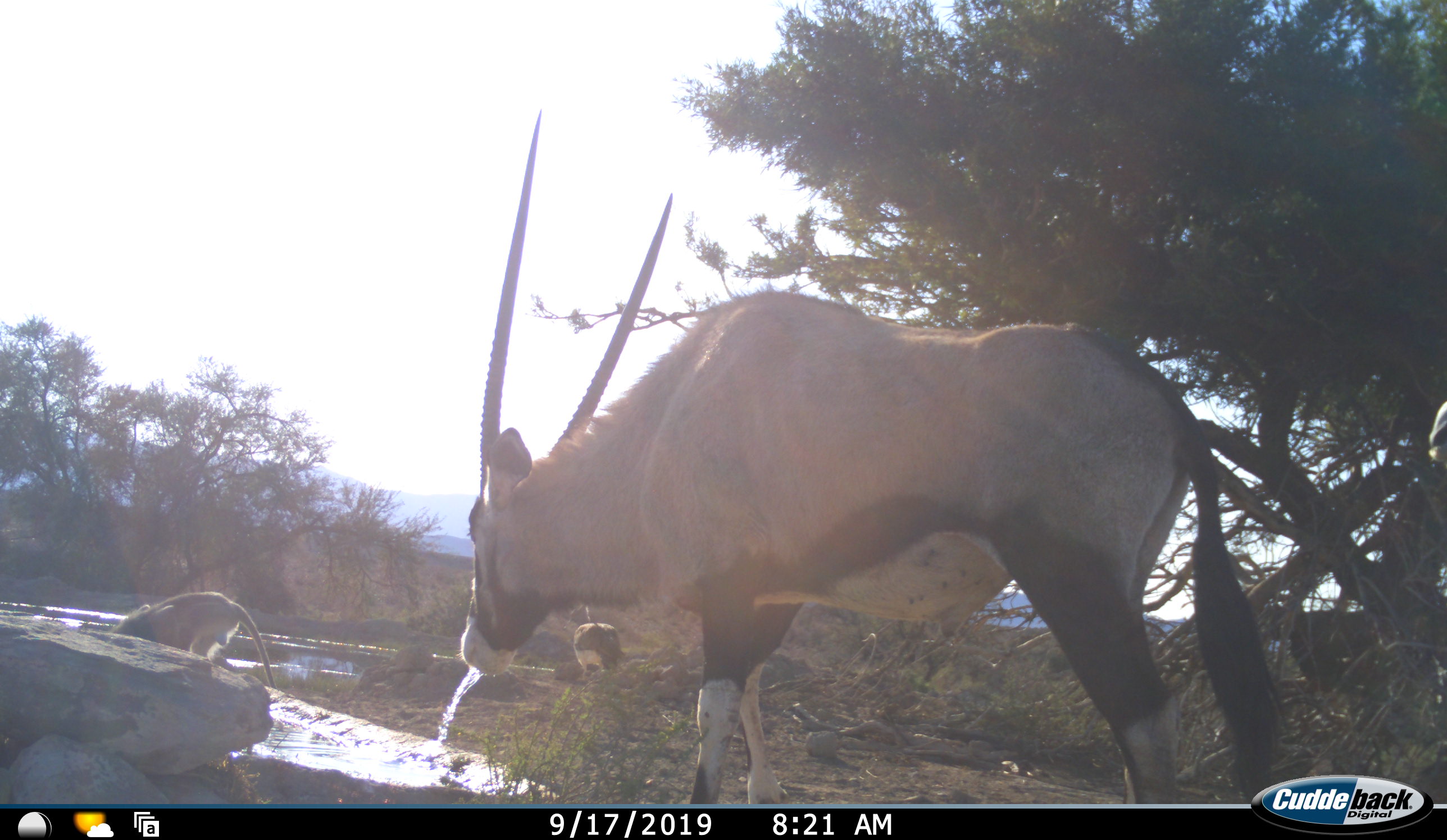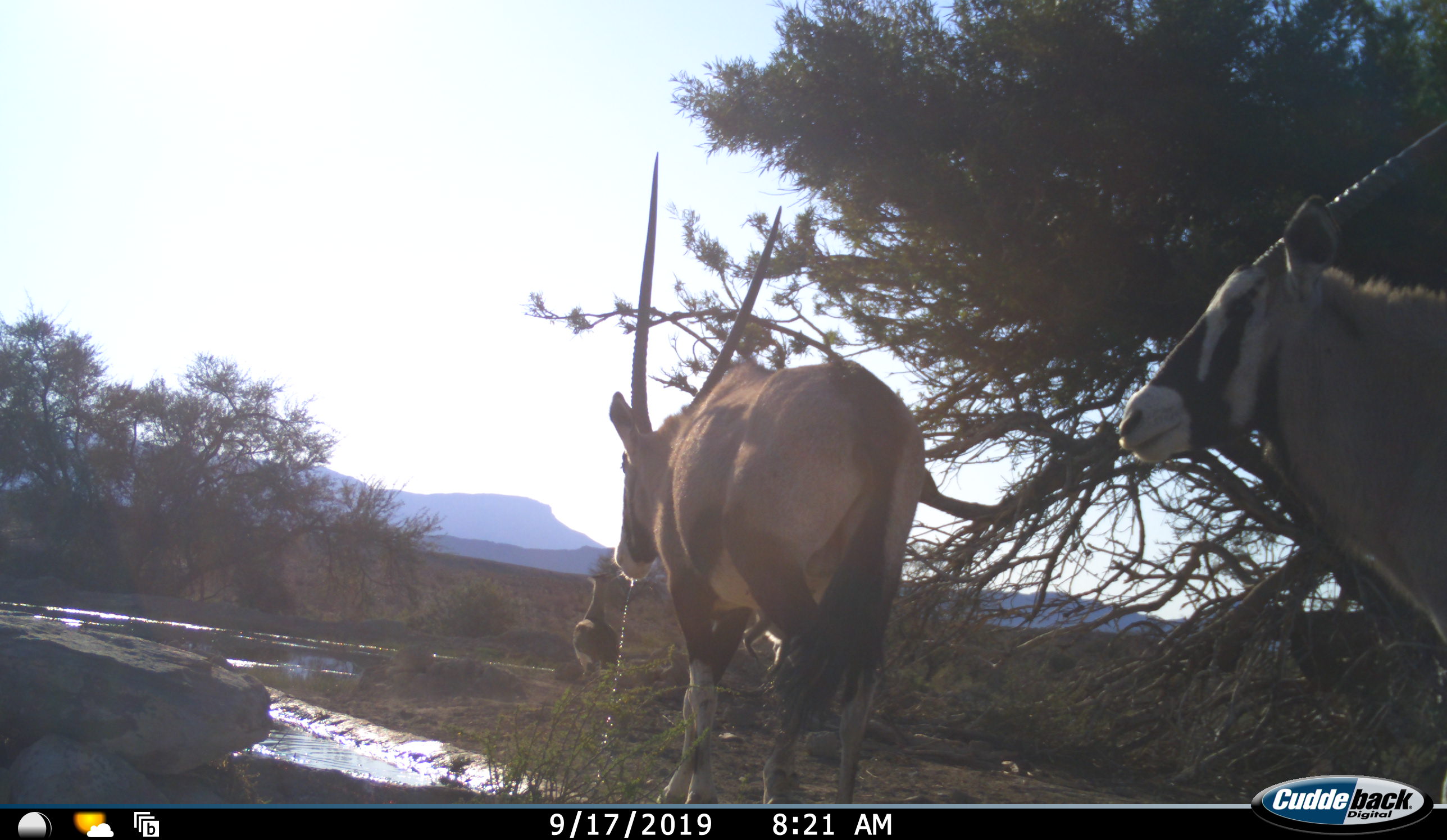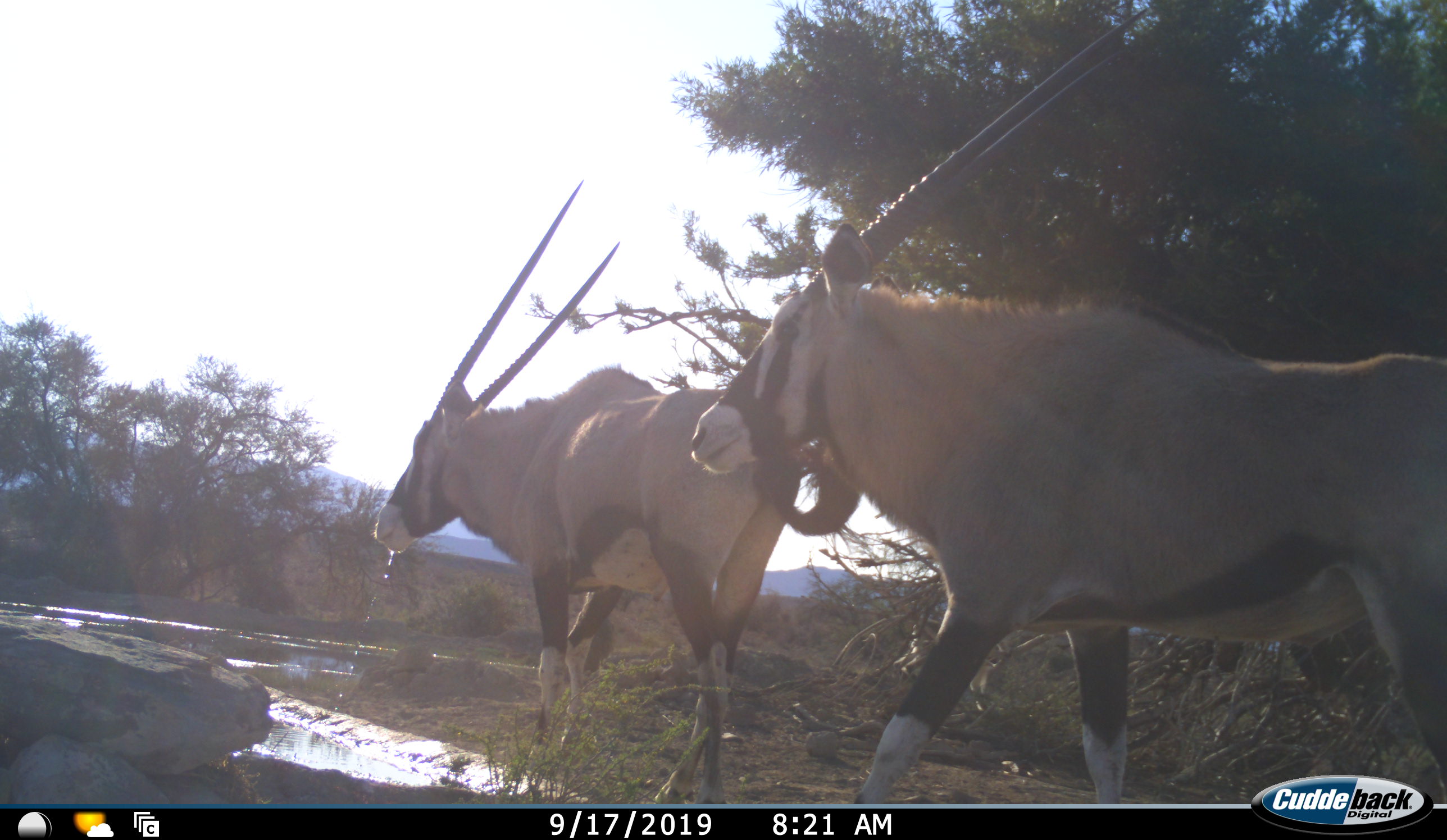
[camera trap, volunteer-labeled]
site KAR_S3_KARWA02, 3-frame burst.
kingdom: Animalia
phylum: Chordata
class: Aves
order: Otidiformes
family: Otididae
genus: Ardeotis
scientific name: Ardeotis kori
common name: kori bustard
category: bustardkori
Bustardkori (kori bustard) (Ardeotis kori), count 1. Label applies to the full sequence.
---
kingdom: Animalia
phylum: Chordata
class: Mammalia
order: Artiodactyla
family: Bovidae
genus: Oryx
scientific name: Oryx gazella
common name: gemsbok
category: oryx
Oryx (gemsbok) (Oryx gazella), count 2. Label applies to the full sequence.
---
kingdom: Animalia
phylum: Chordata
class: Mammalia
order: Primates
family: Cercopithecidae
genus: Chlorocebus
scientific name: Chlorocebus pygerythrus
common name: vervet monkey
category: monkeyvervet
Monkeyvervet (vervet monkey) (Chlorocebus pygerythrus), count 1. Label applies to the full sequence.